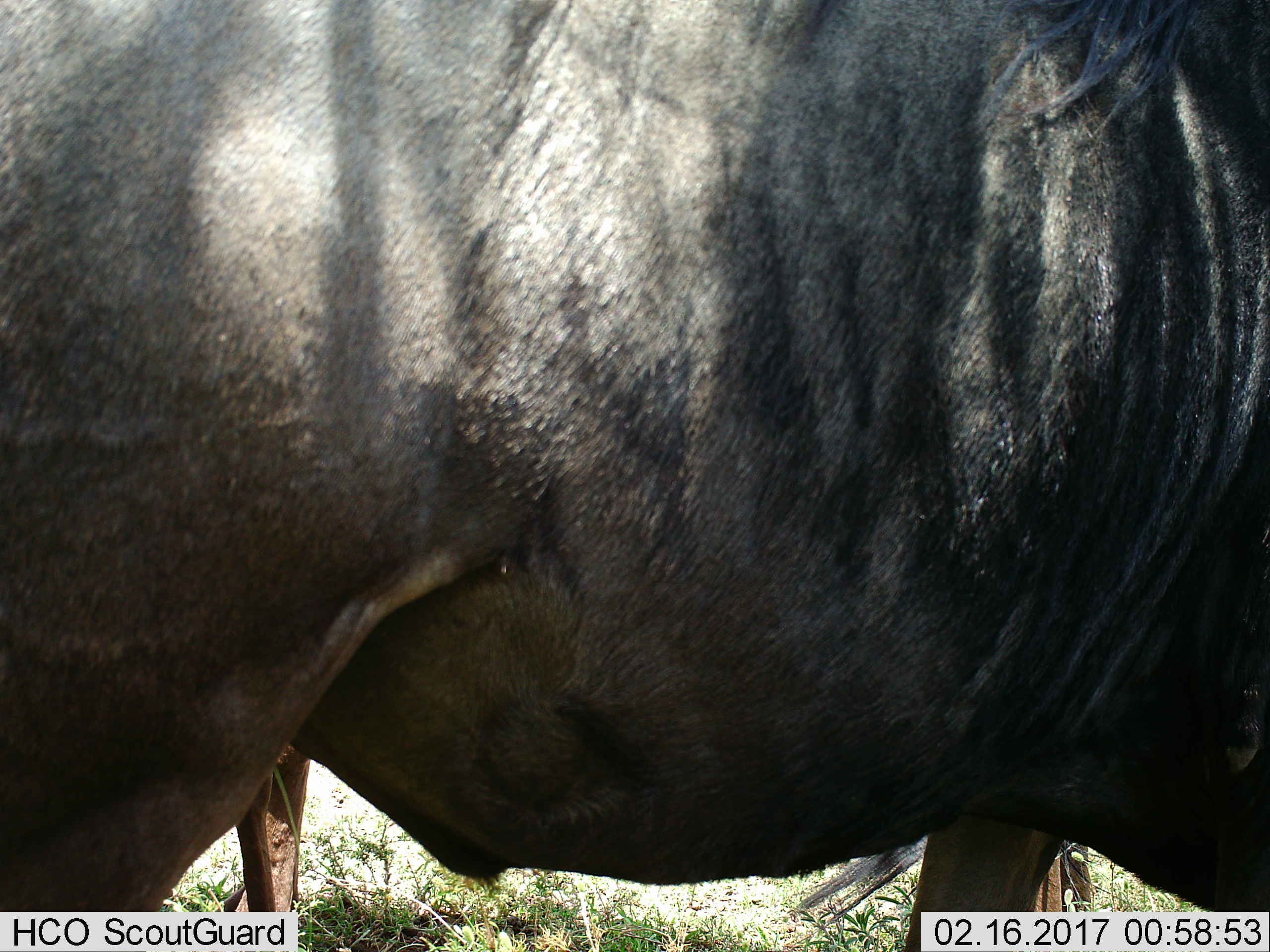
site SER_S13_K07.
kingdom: Animalia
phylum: Chordata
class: Mammalia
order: Artiodactyla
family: Bovidae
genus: Connochaetes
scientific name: Connochaetes taurinus taurinus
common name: blue wildebeest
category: wildebeestblue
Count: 1.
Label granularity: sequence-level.